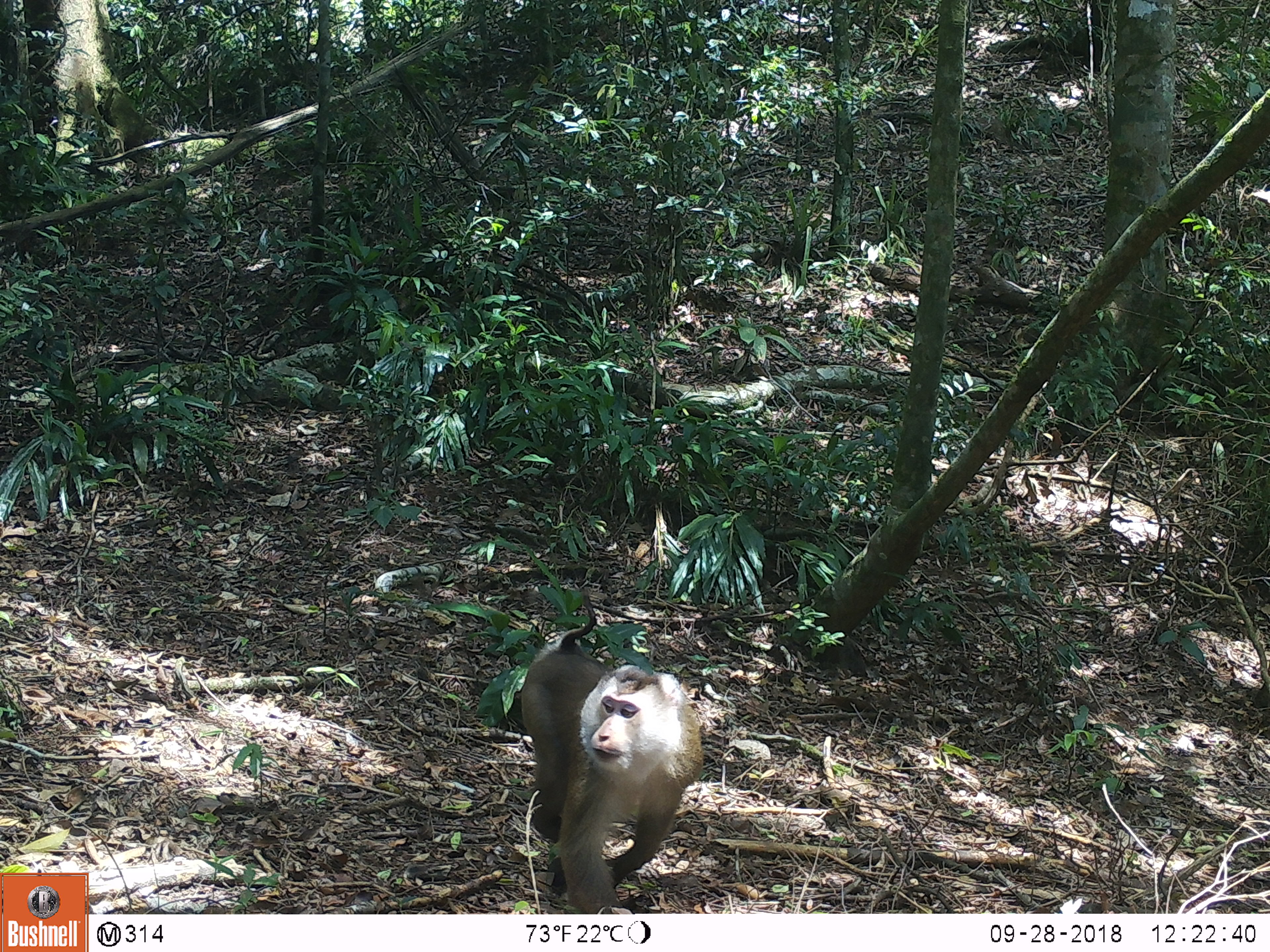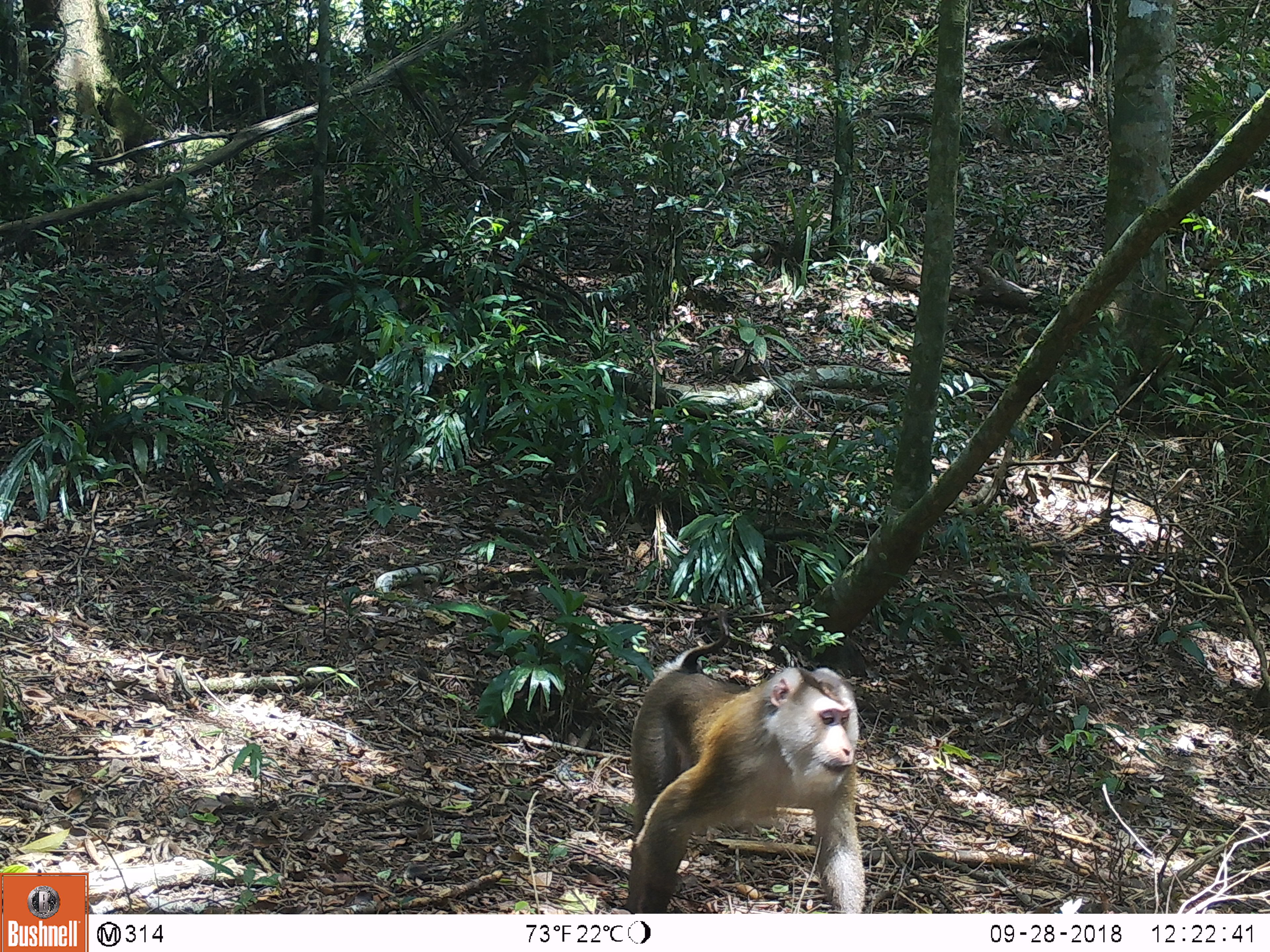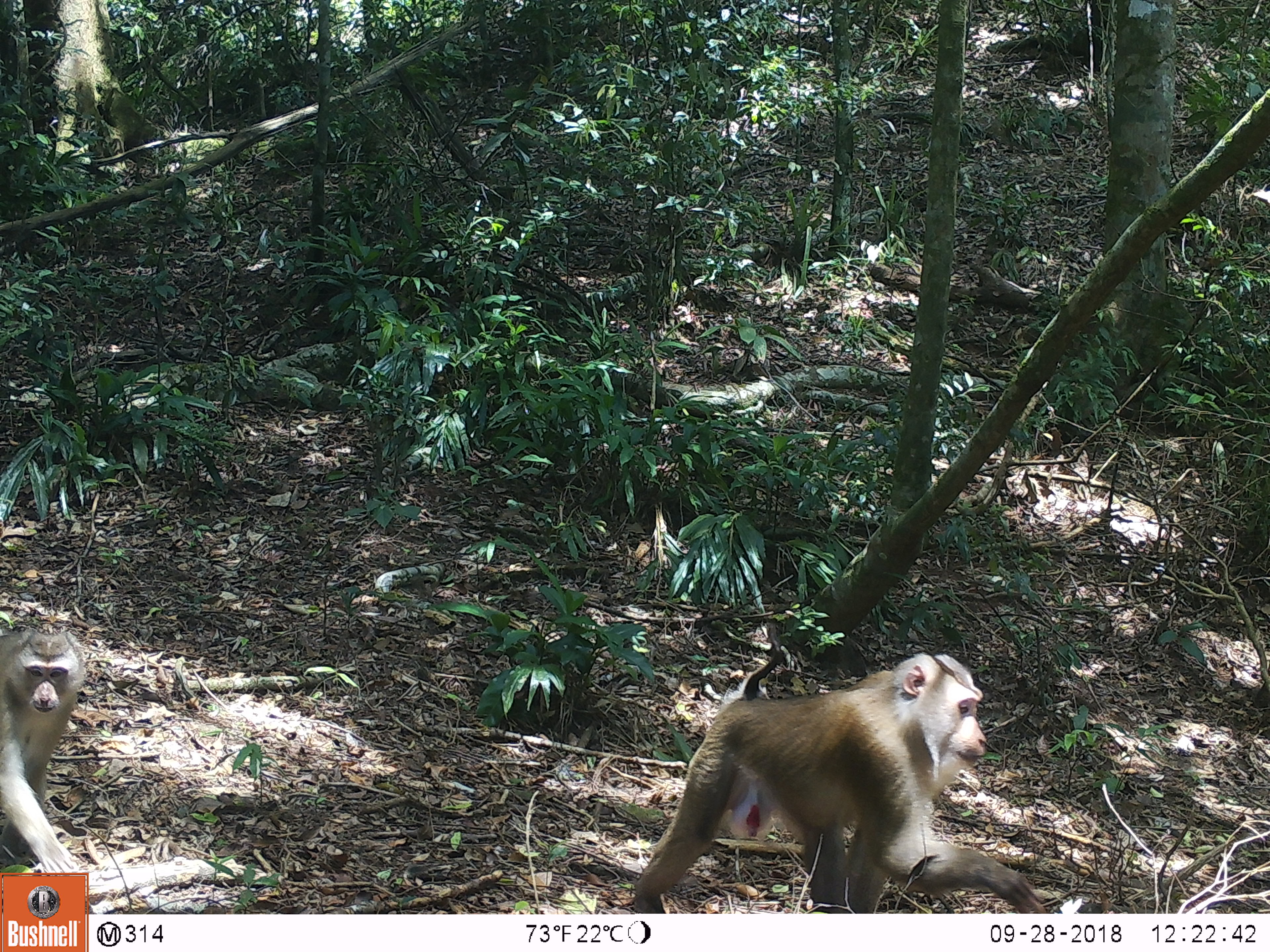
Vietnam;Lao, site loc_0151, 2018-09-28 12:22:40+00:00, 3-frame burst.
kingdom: Animalia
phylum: Chordata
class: Mammalia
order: Primates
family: Cercopithecidae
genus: Macaca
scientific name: Macaca nemestrina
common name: pig-tailed macaque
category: pig tailed macaque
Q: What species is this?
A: Pig tailed macaque (pig-tailed macaque) (Macaca nemestrina).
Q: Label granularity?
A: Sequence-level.